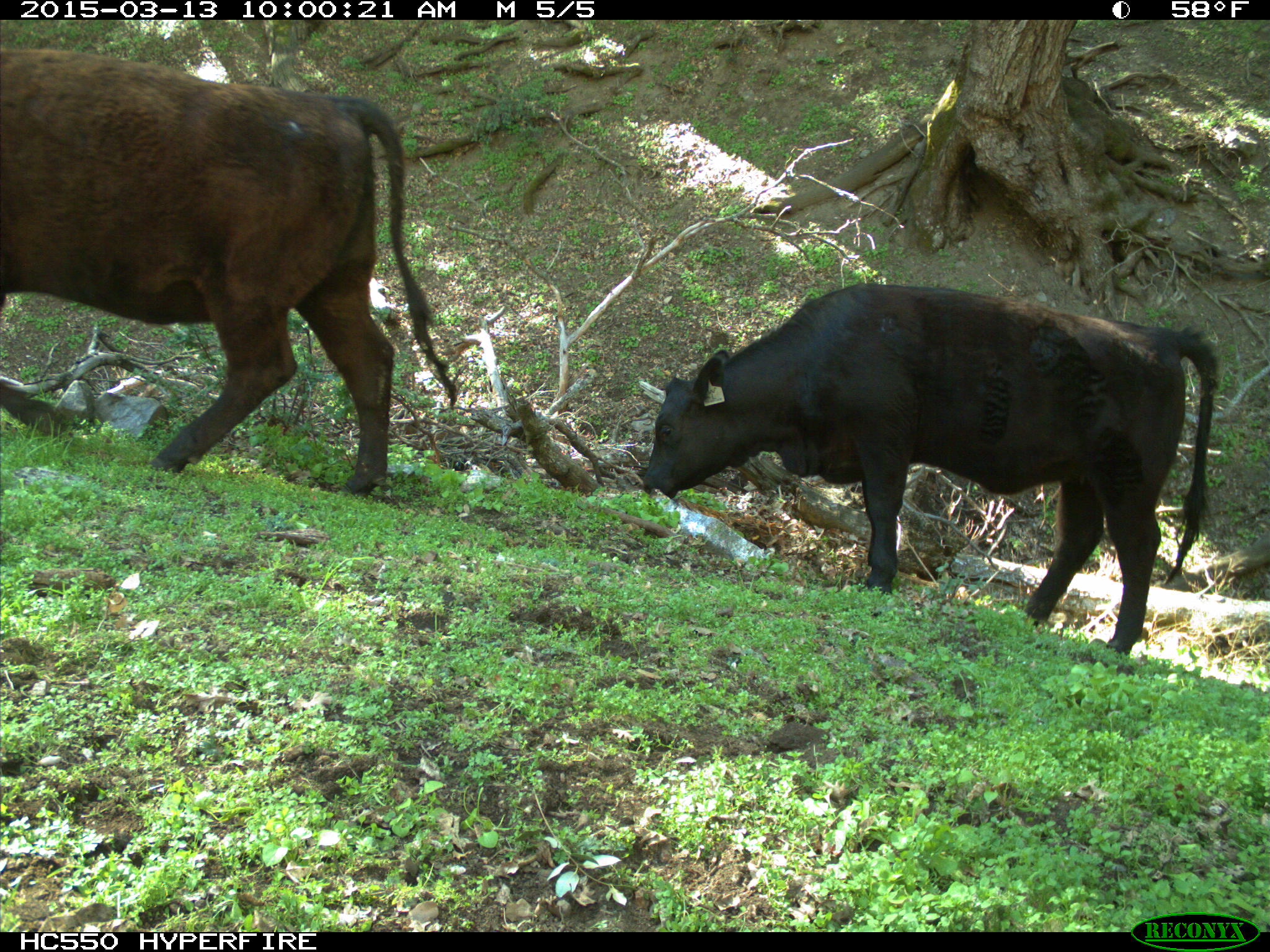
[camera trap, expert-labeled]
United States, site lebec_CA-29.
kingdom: Animalia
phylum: Chordata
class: Mammalia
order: Artiodactyla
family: Bovidae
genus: Bos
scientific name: Bos taurus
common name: domestic cow